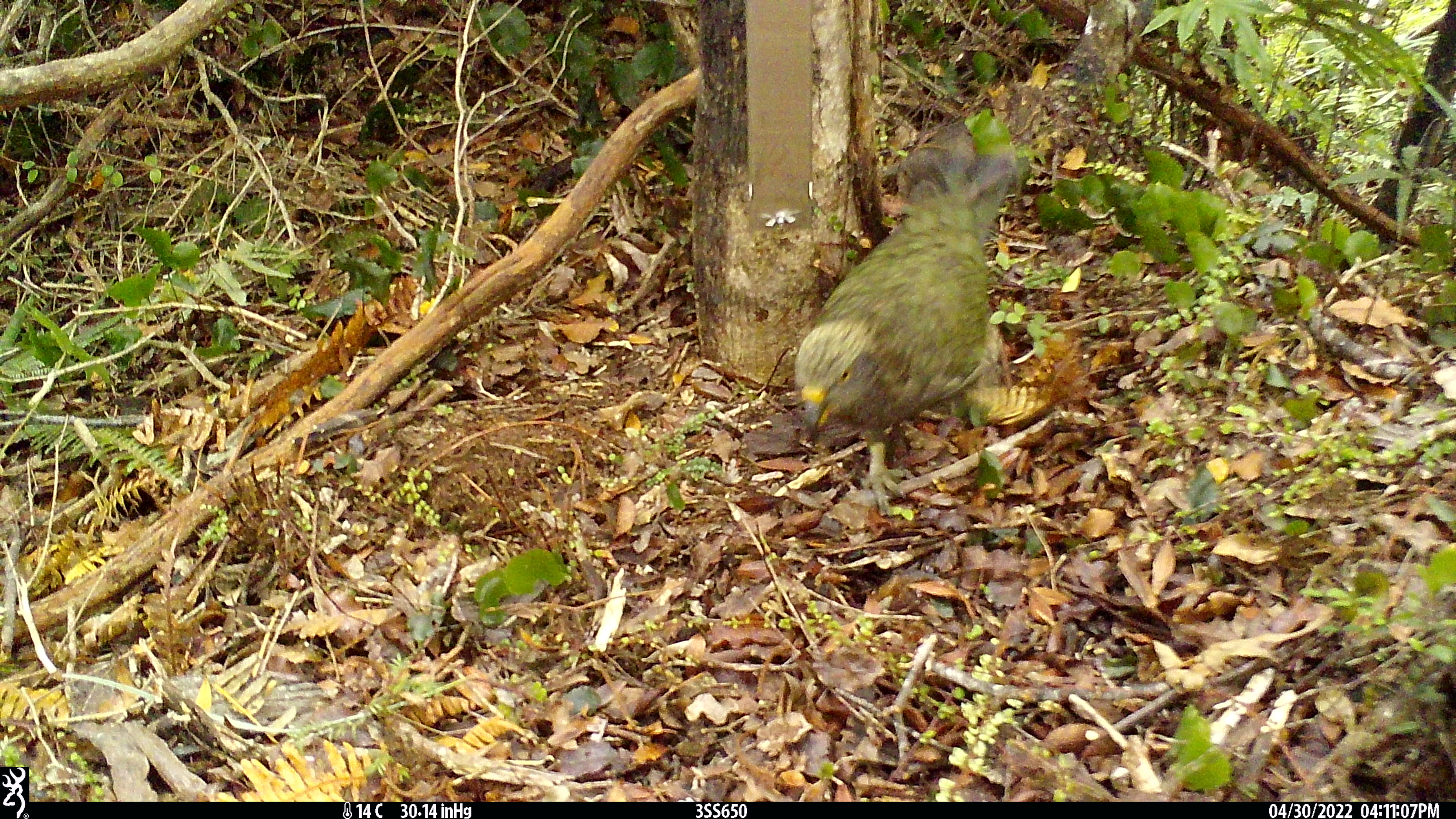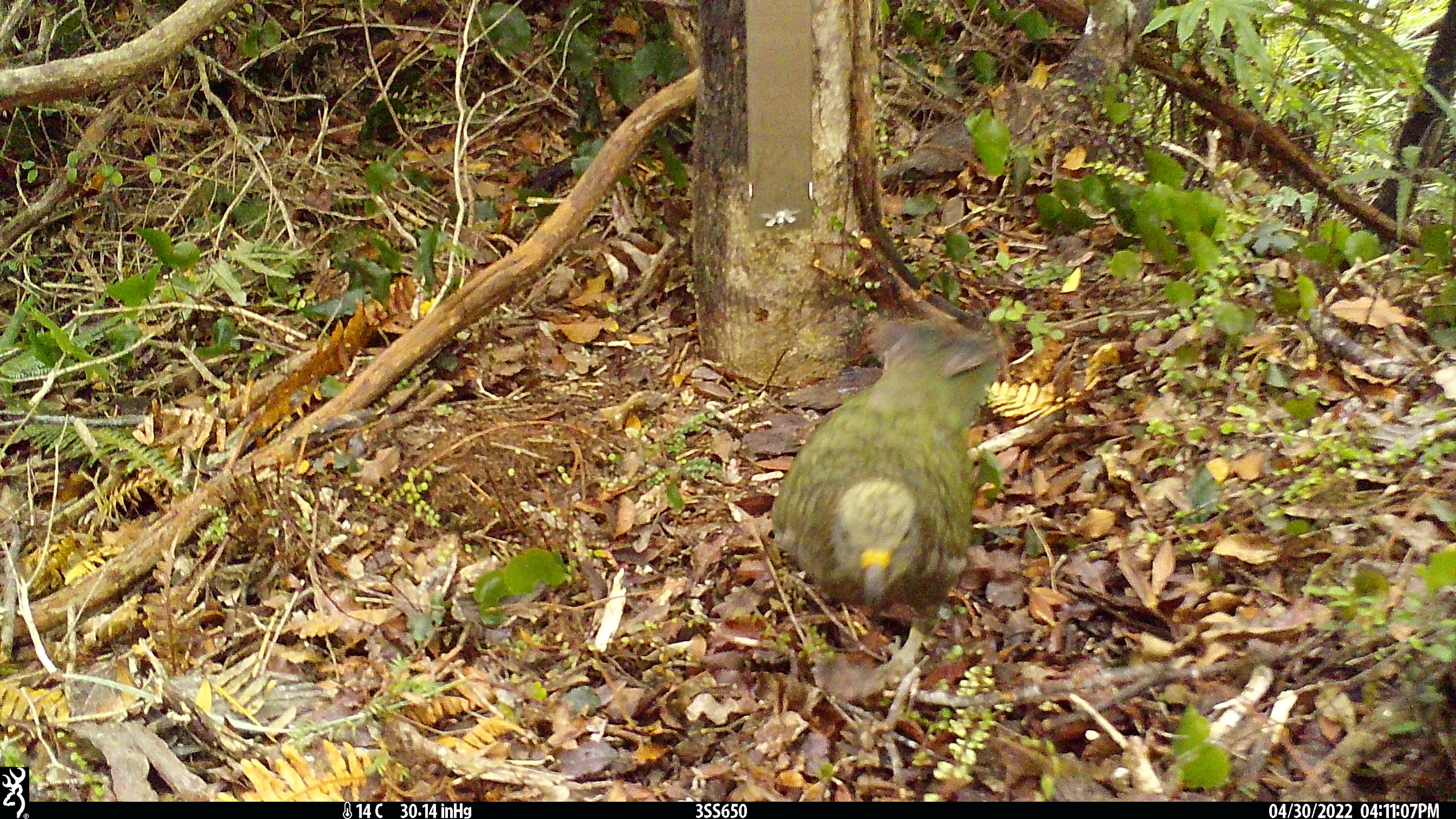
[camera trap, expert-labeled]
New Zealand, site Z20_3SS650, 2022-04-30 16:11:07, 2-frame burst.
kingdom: Animalia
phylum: Chordata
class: Aves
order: Psittaciformes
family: Strigopidae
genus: Nestor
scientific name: Nestor notabilis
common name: kea